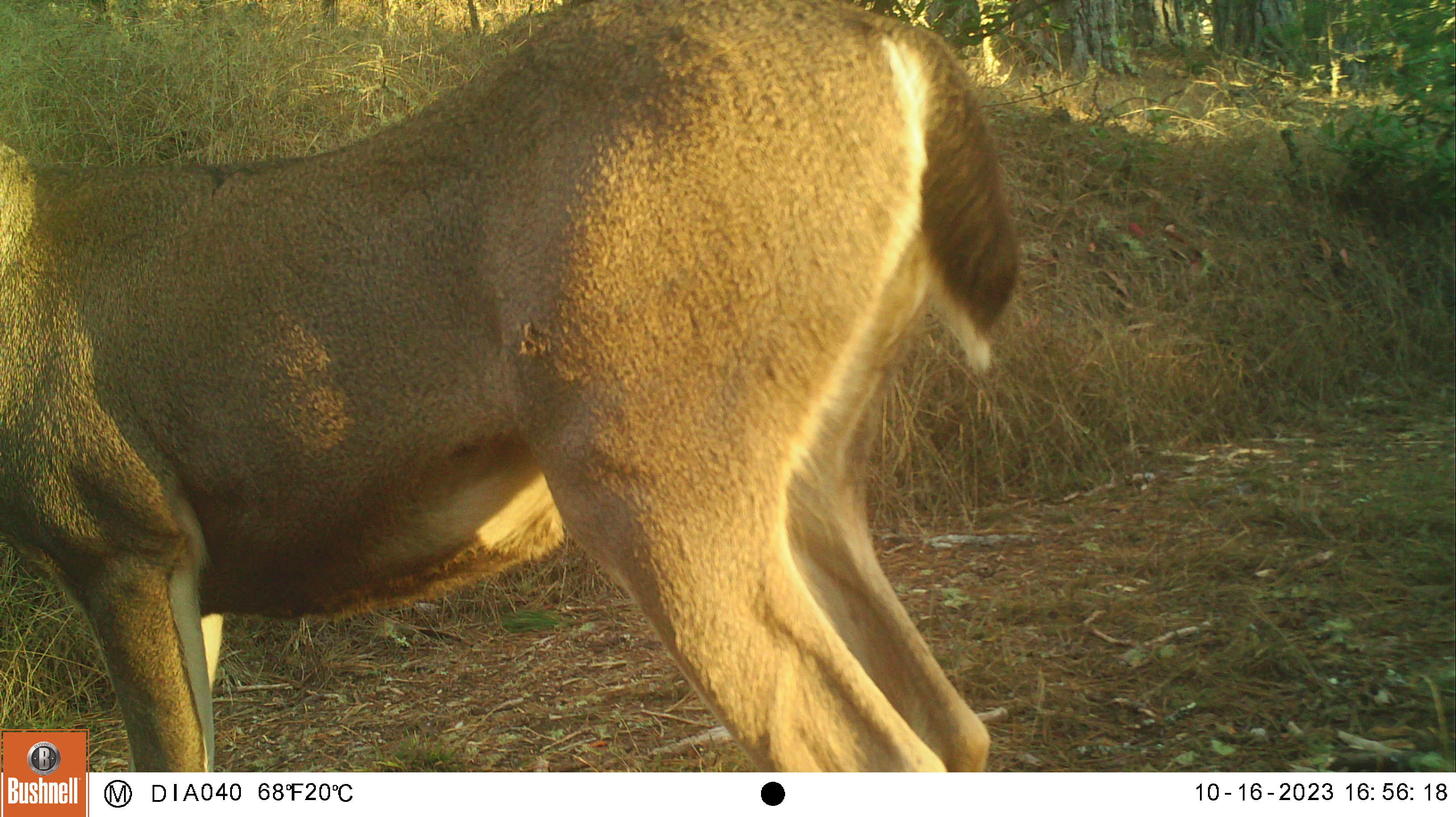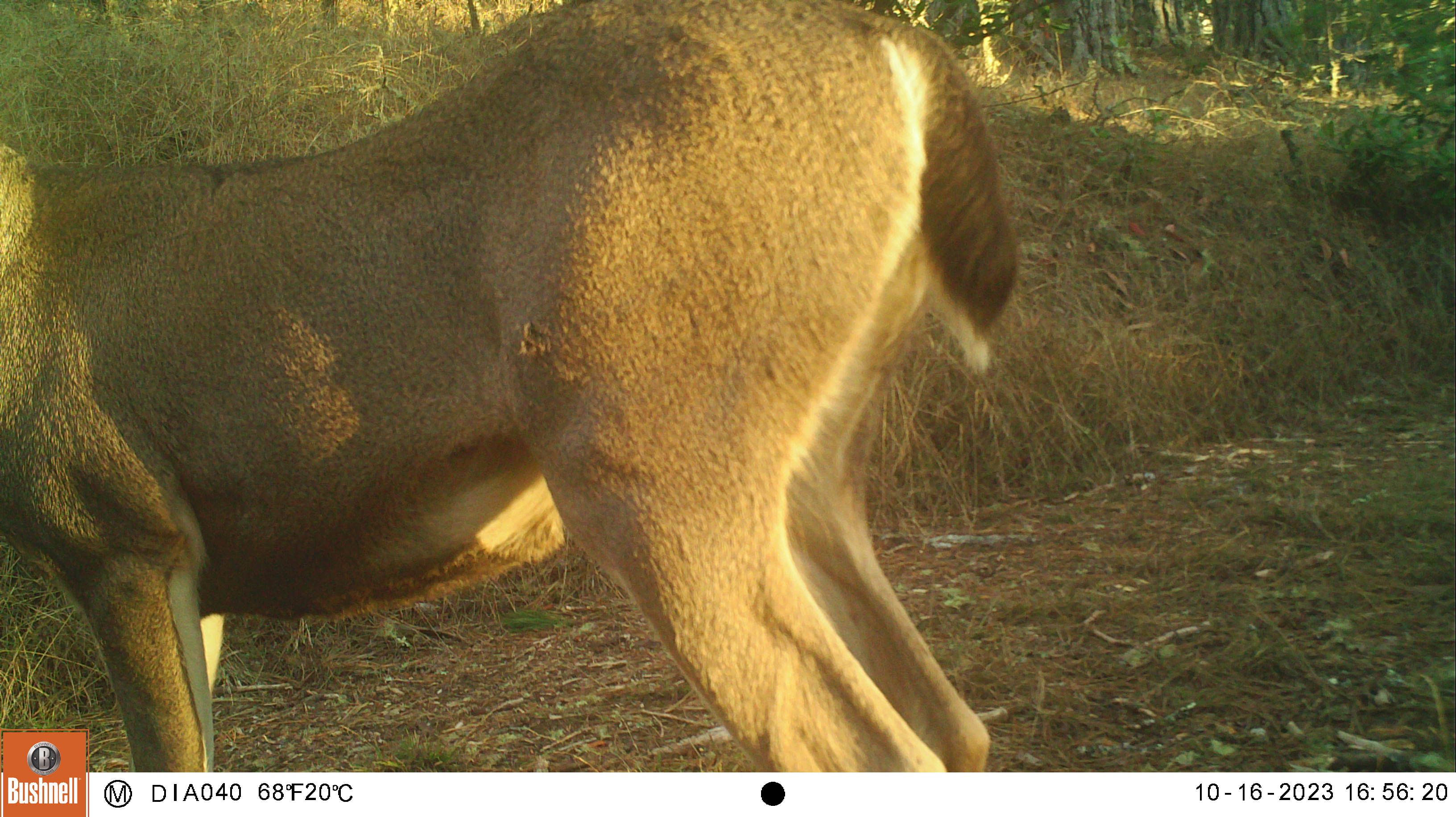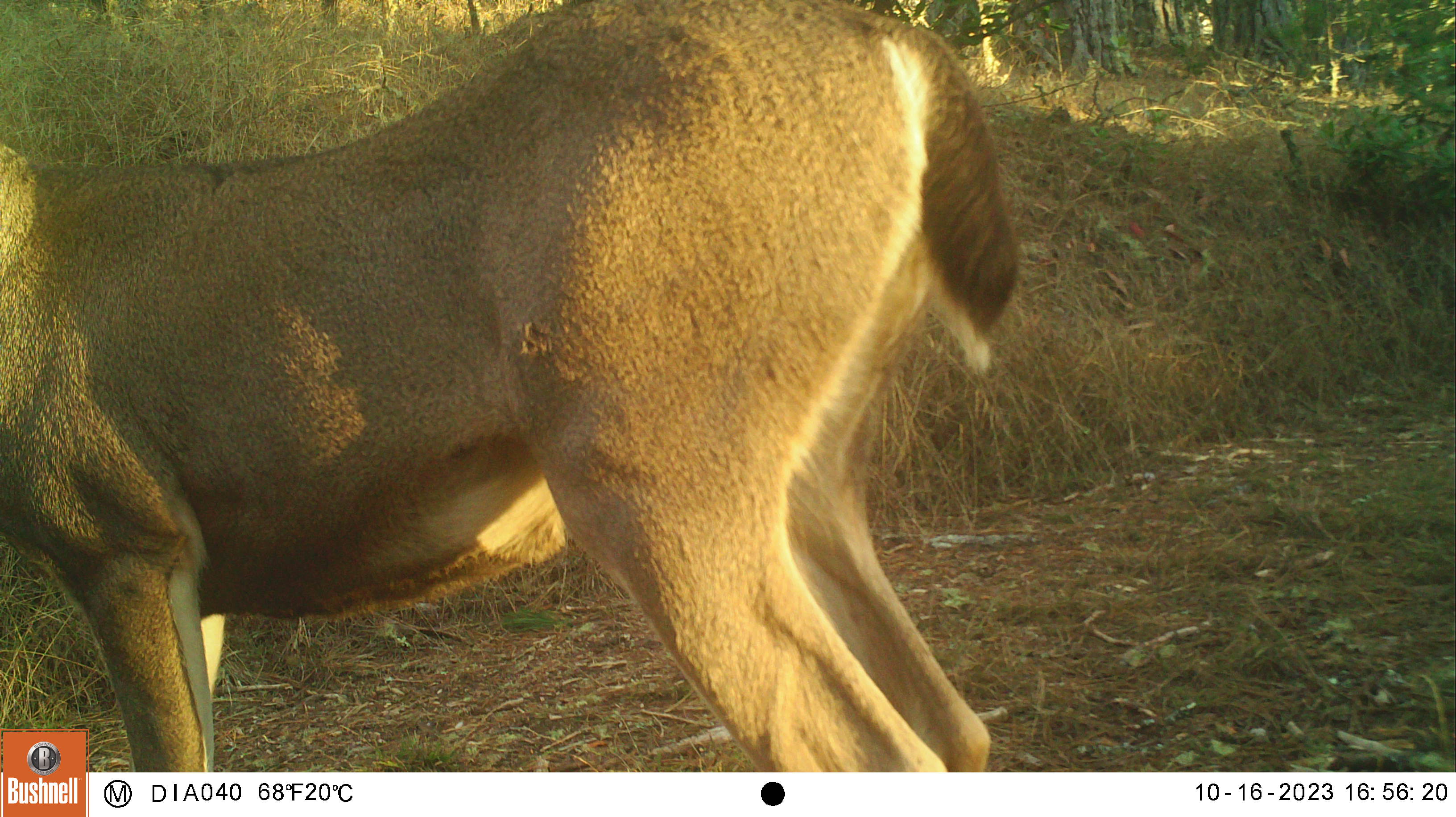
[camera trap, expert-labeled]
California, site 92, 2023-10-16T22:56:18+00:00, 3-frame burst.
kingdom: Animalia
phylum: Chordata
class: Mammalia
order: Artiodactyla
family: Cervidae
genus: Odocoileus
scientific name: Odocoileus hemionus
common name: mule deer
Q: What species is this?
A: Mule deer (Odocoileus hemionus).